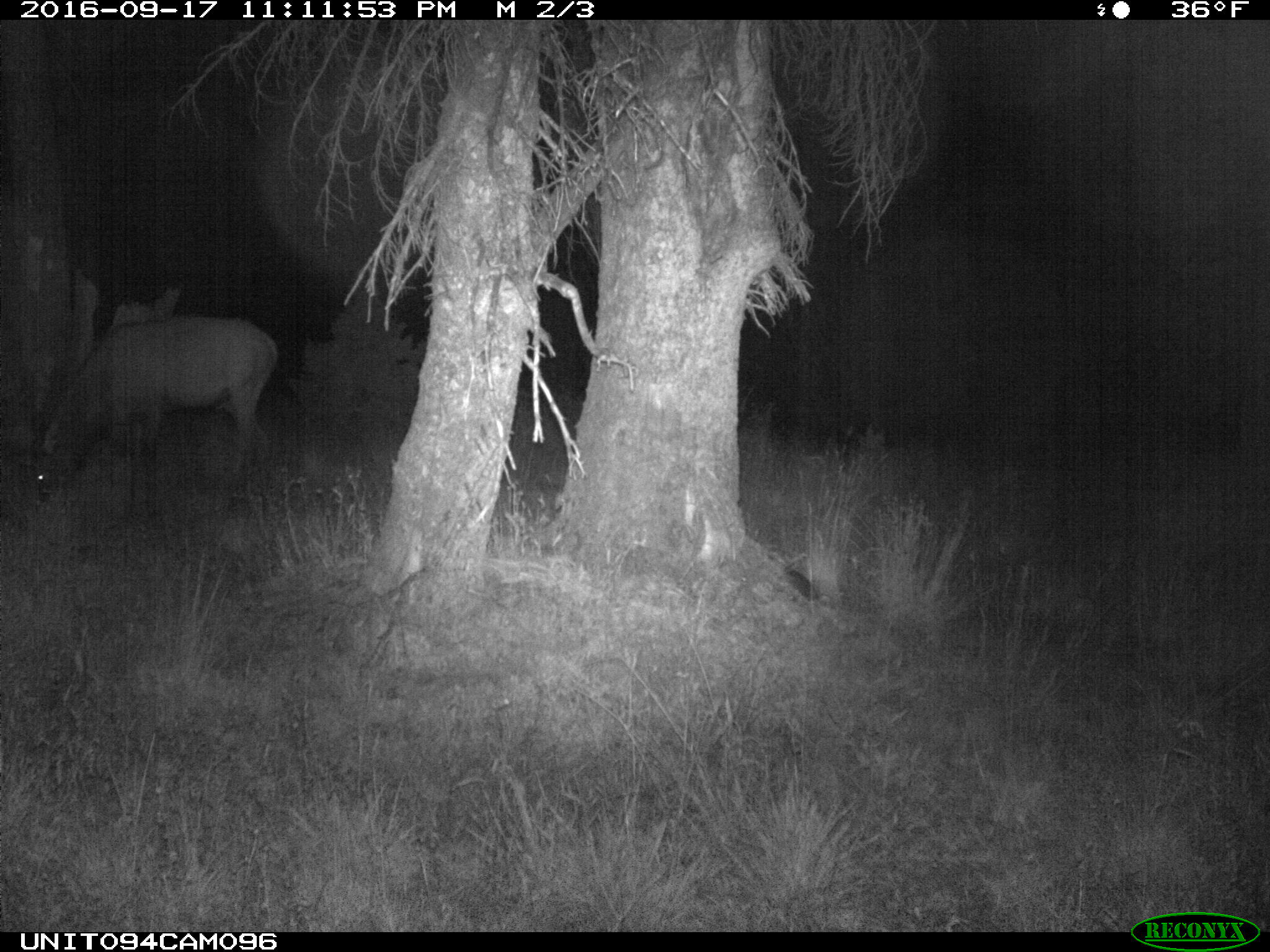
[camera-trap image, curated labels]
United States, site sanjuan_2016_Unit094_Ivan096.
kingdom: Animalia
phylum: Chordata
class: Mammalia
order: Artiodactyla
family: Cervidae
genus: Cervus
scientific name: Cervus elaphus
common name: red deer